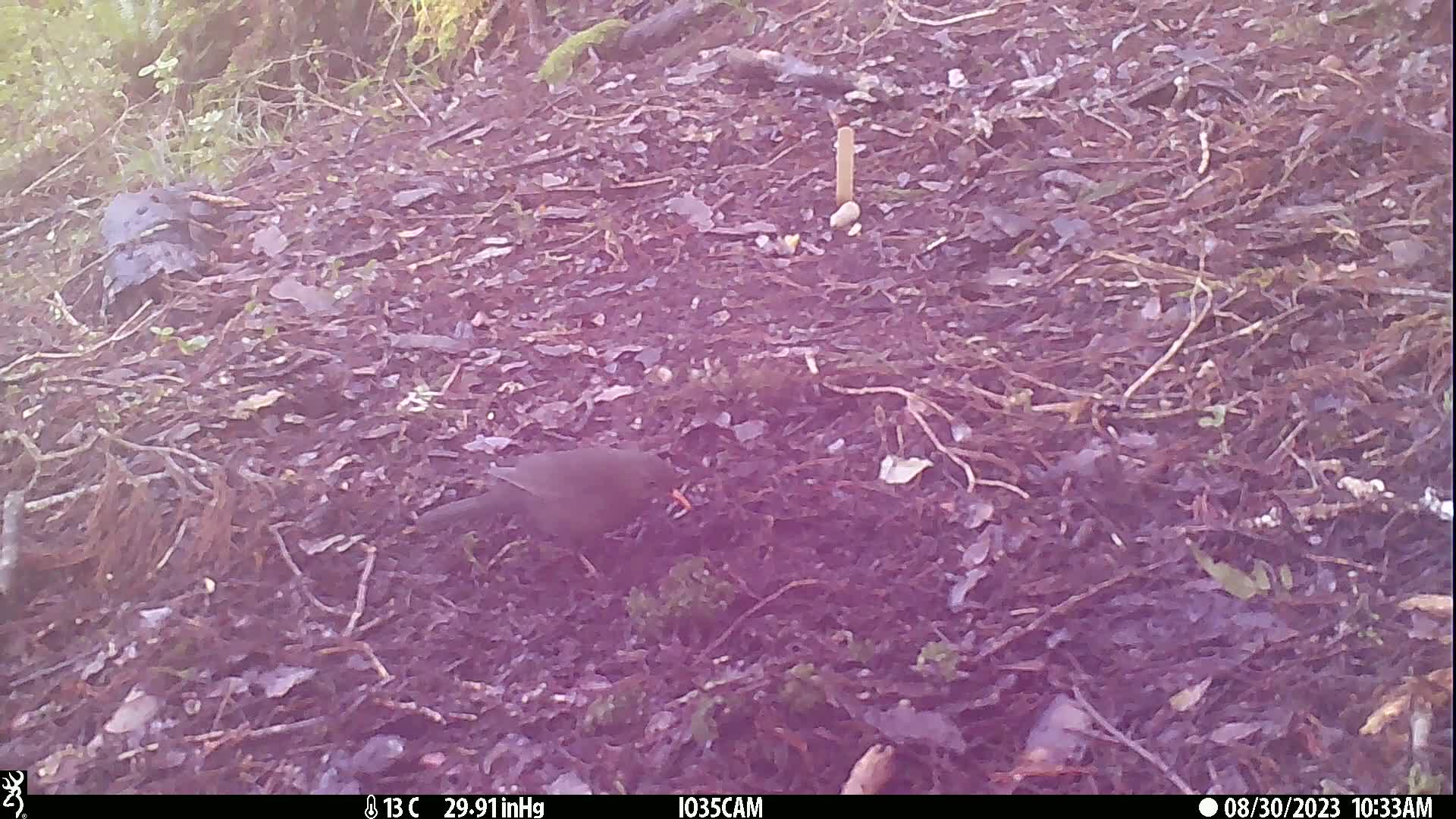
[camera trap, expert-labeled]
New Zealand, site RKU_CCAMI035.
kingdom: Animalia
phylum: Chordata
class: Aves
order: Passeriformes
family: Turdidae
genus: Turdus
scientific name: Turdus merula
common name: eurasian blackbird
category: blackbird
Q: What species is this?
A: Blackbird (eurasian blackbird) (Turdus merula).